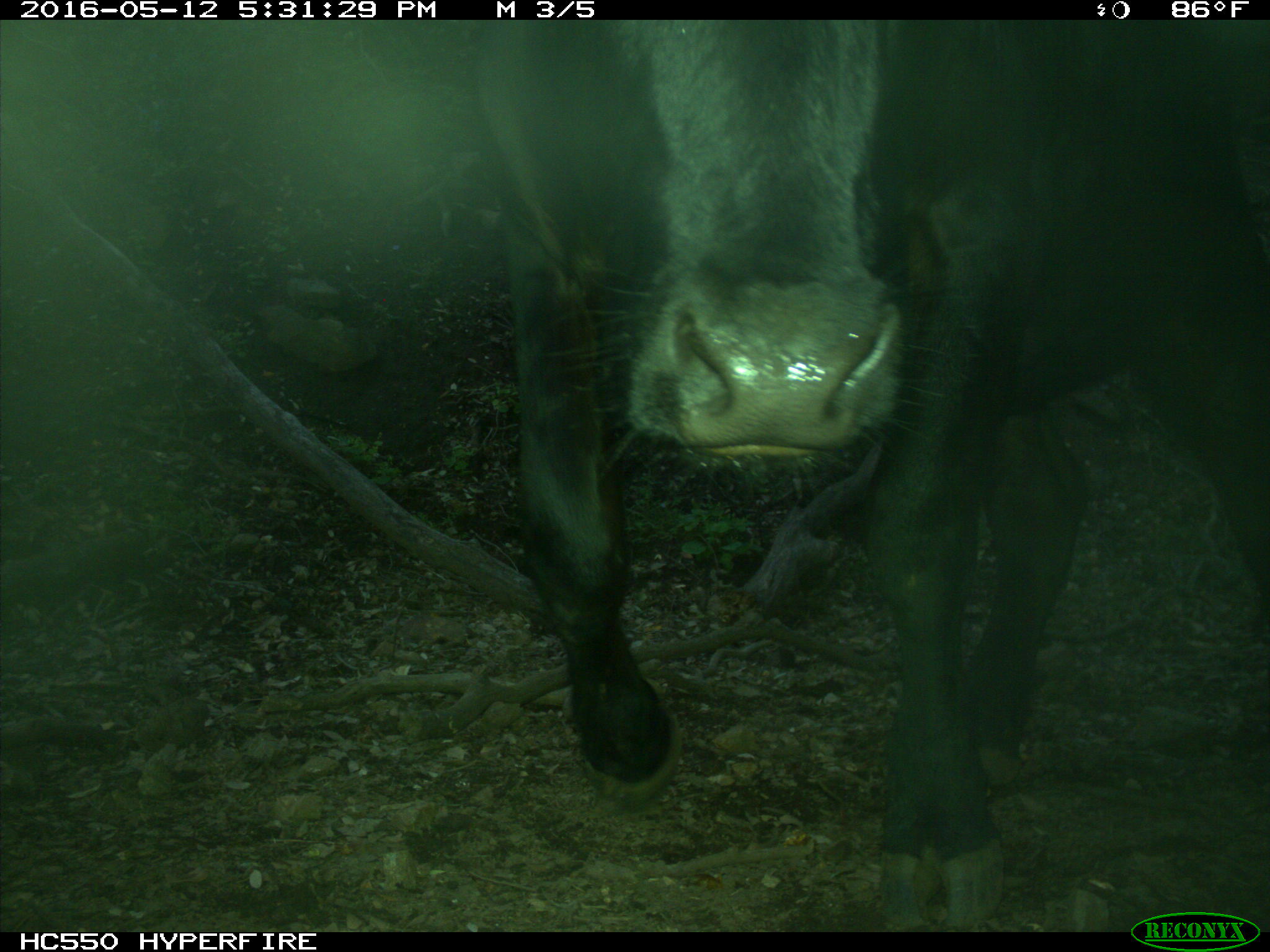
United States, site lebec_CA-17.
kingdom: Animalia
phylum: Chordata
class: Mammalia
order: Artiodactyla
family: Bovidae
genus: Bos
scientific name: Bos taurus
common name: domestic cow